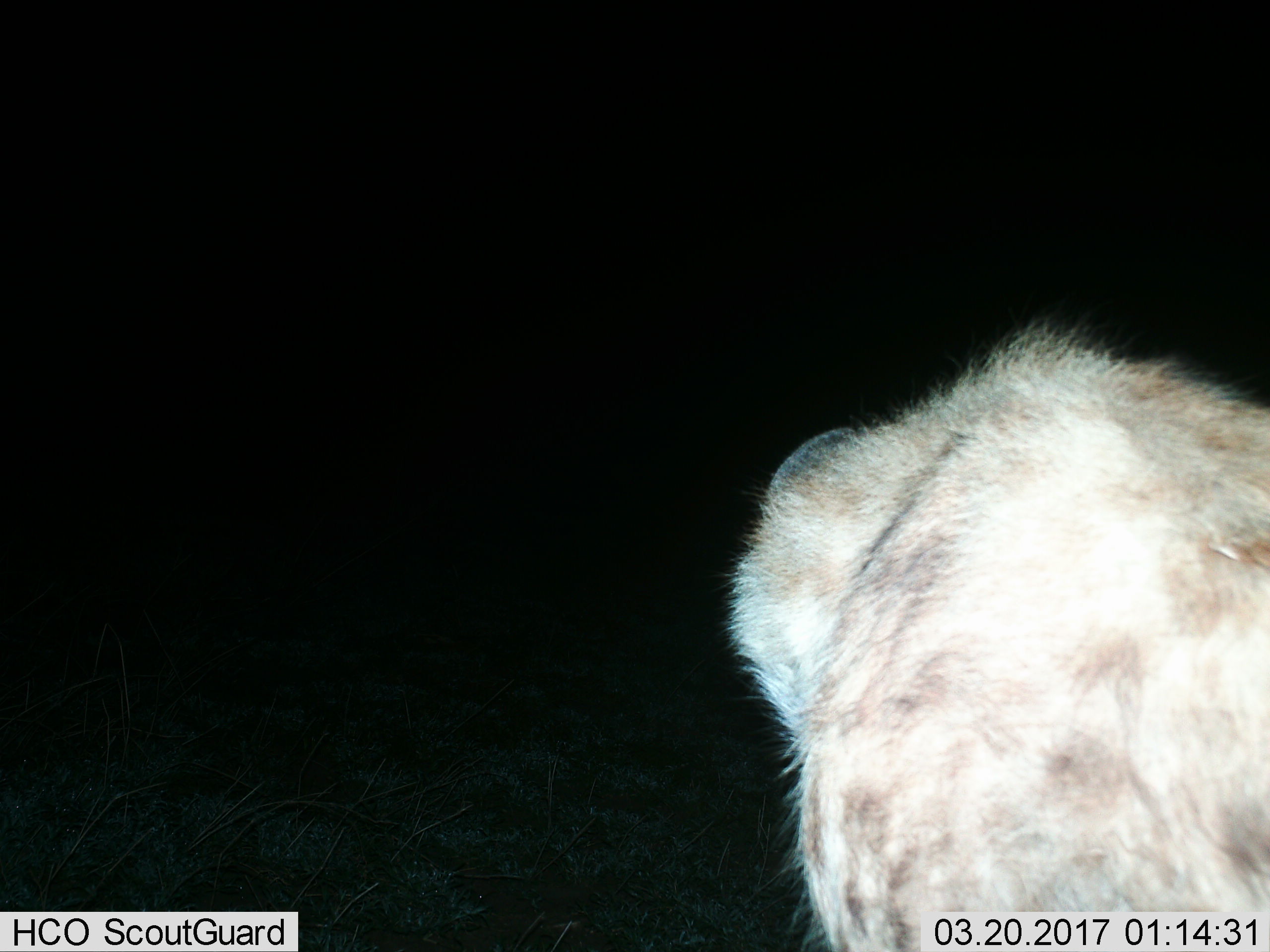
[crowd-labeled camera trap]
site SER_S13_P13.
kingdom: Animalia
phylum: Chordata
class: Mammalia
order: Carnivora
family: Hyaenidae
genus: Crocuta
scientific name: Crocuta crocuta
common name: spotted hyena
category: hyenaspotted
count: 1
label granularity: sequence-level